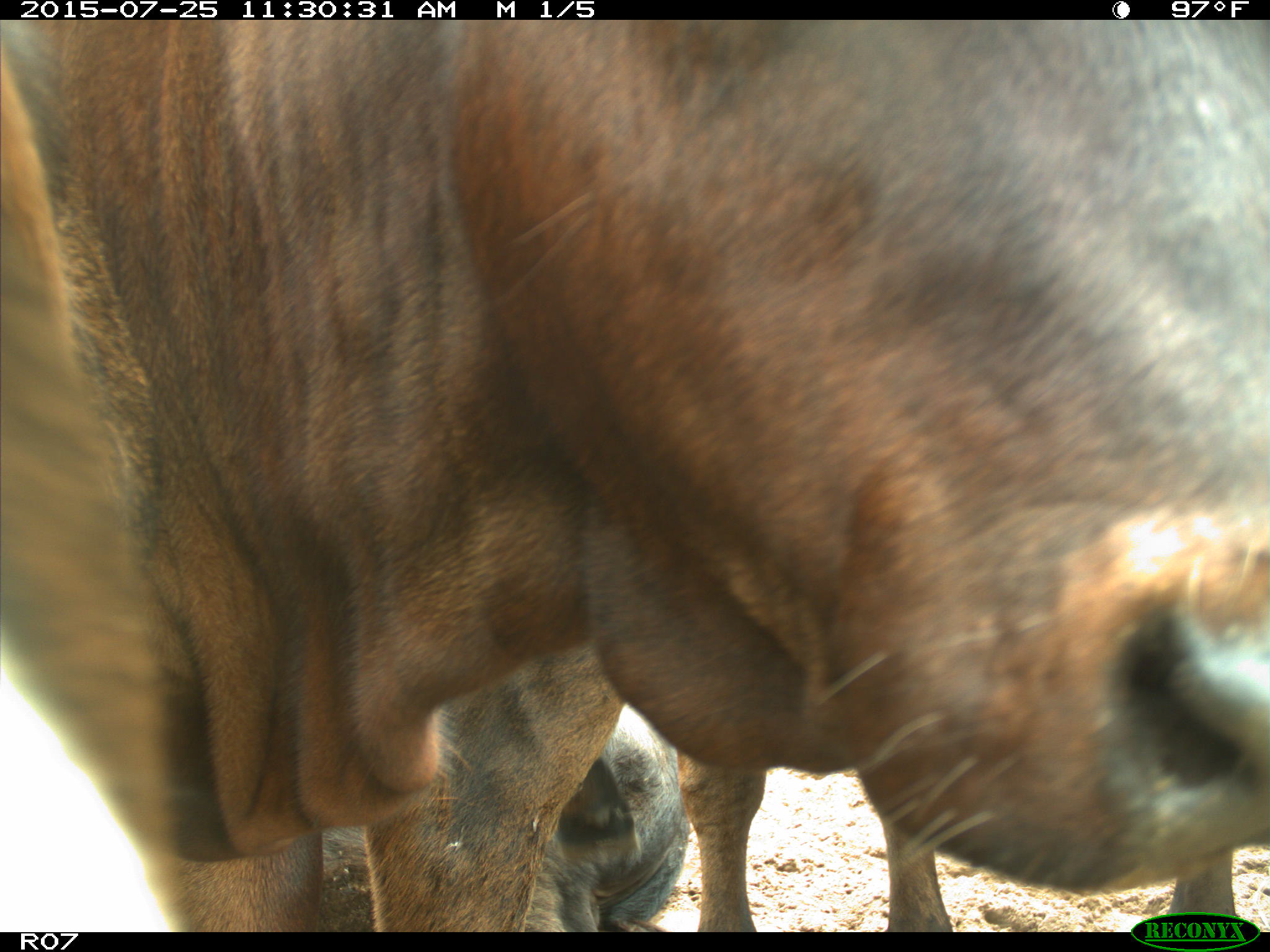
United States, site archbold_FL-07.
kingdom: Animalia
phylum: Chordata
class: Mammalia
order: Artiodactyla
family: Bovidae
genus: Bos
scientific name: Bos taurus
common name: domestic cow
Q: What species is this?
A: Bos taurus (domestic cow).